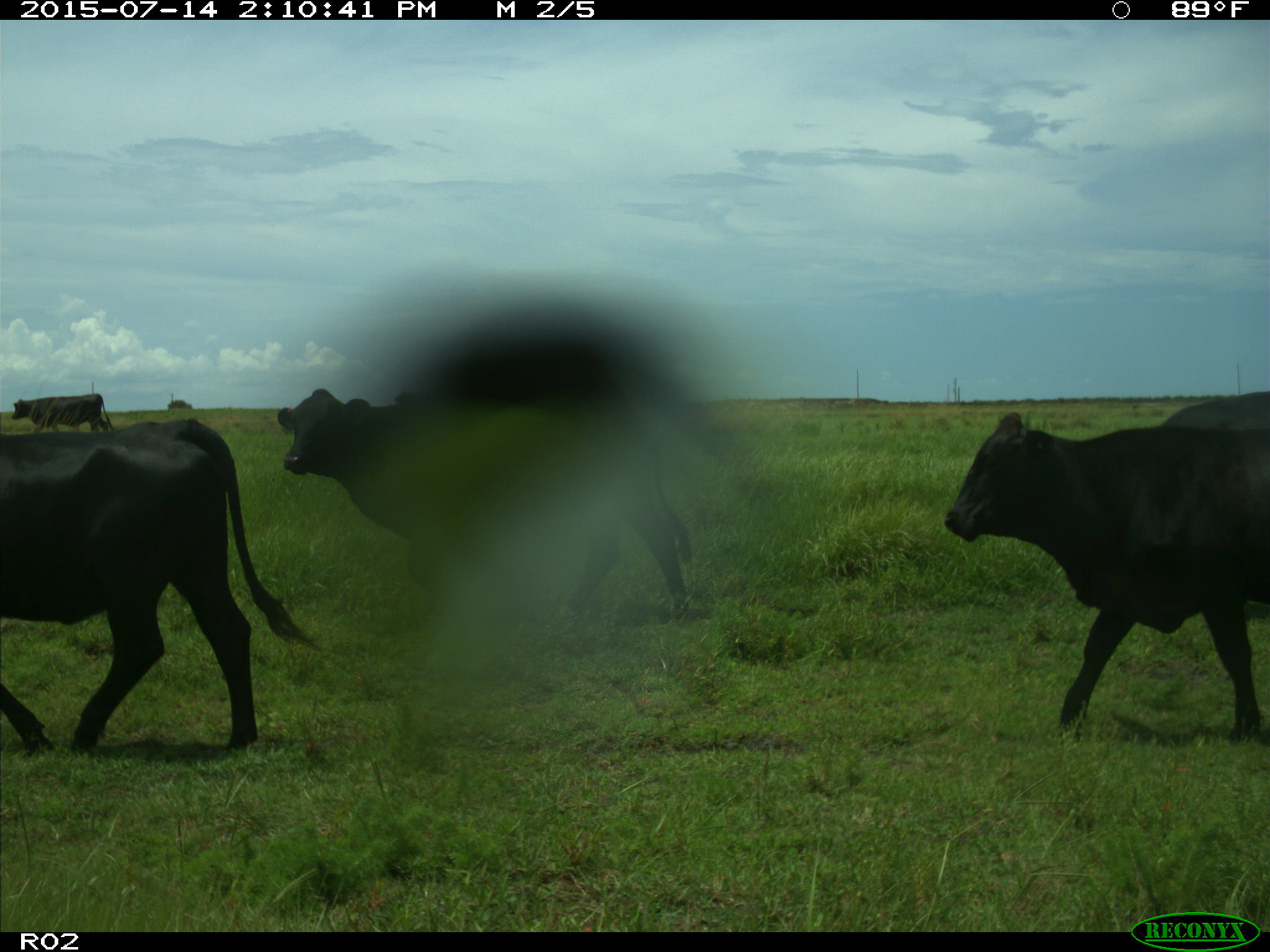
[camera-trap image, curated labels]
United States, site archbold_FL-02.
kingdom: Animalia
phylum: Chordata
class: Mammalia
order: Artiodactyla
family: Bovidae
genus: Bos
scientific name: Bos taurus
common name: domestic cow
Bos taurus (domestic cow).